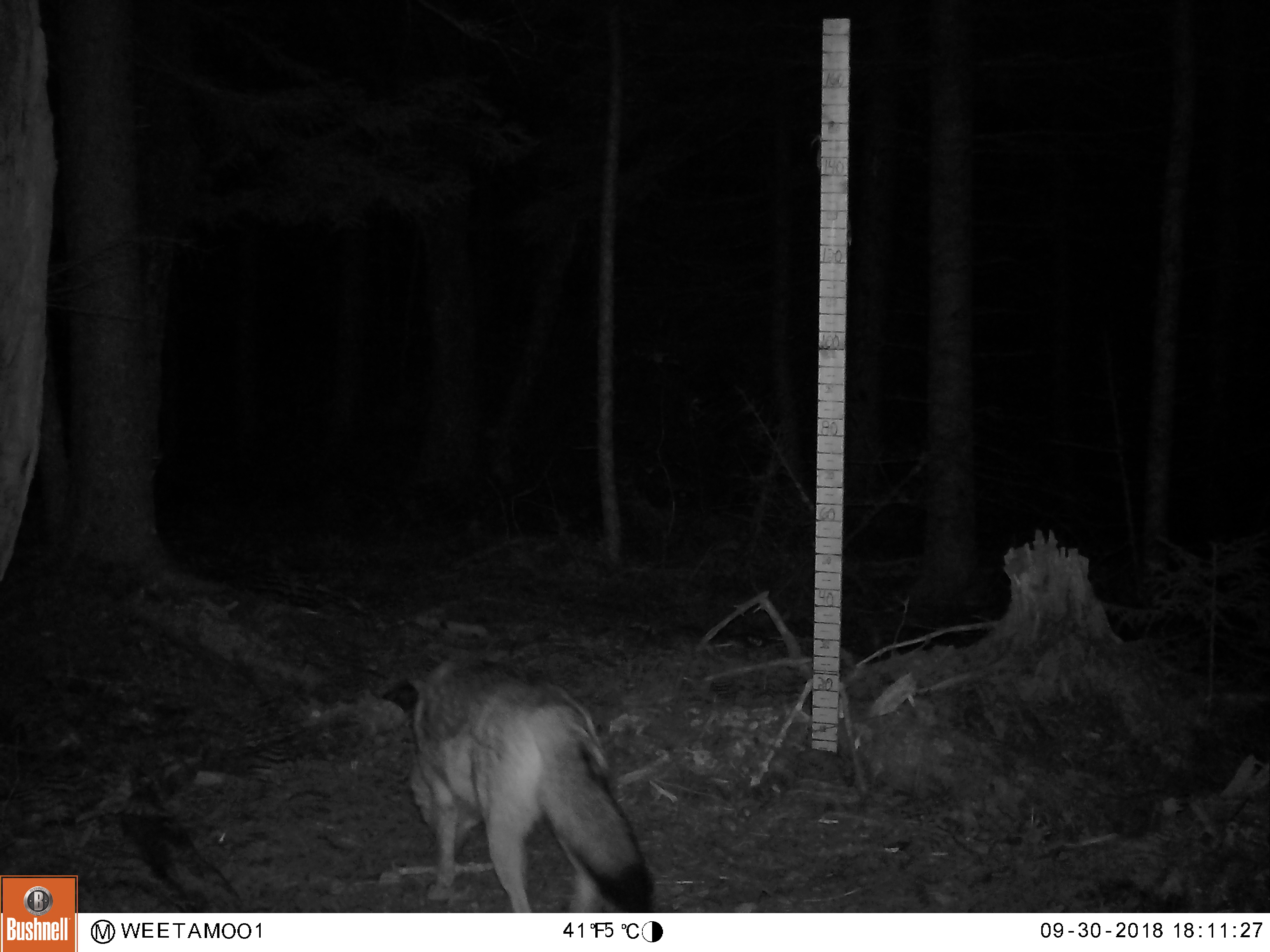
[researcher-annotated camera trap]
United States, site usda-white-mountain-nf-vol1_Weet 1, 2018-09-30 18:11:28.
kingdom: Animalia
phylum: Chordata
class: Mammalia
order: Carnivora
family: Canidae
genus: Canis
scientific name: Canis latrans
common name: coyote